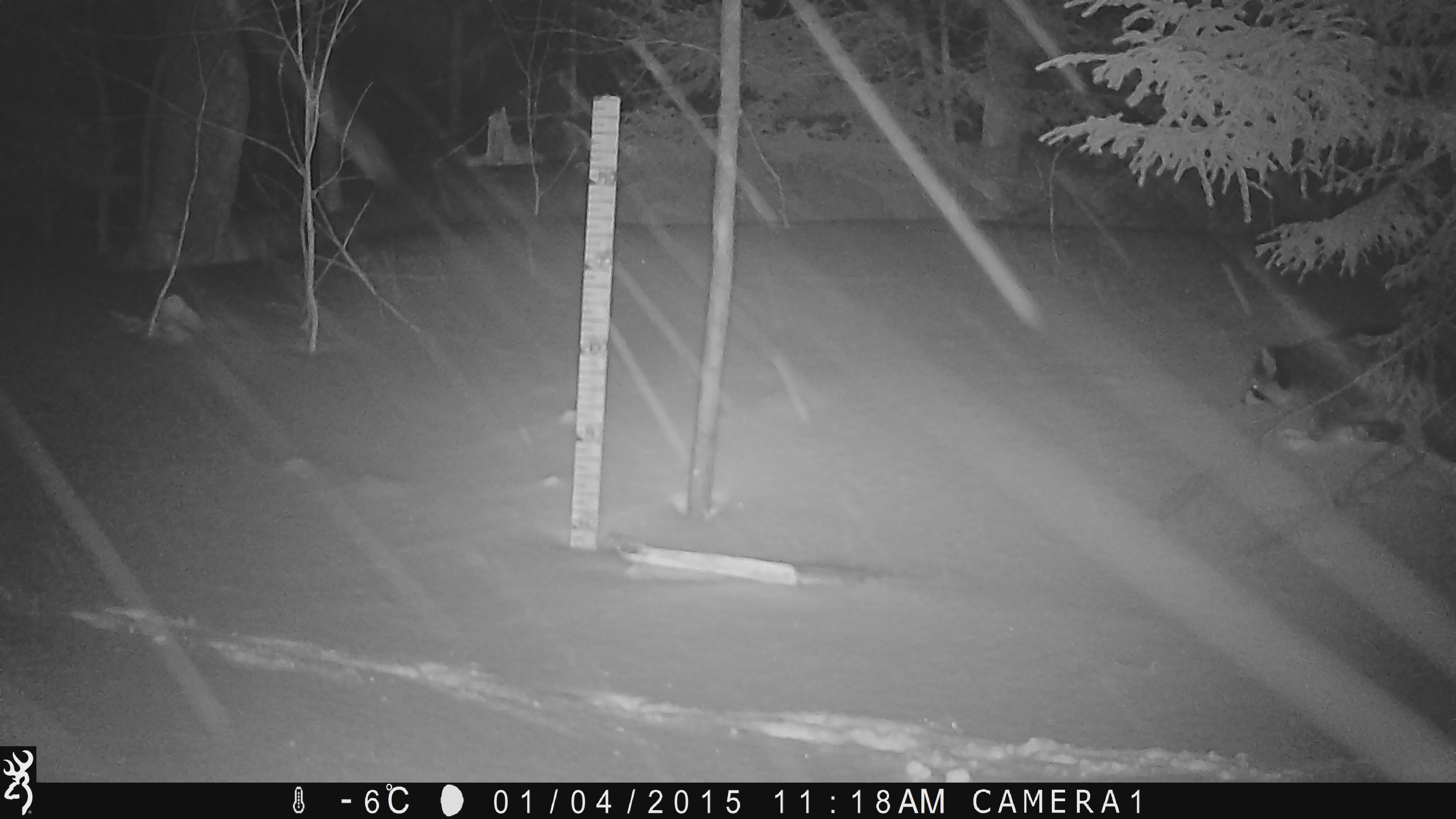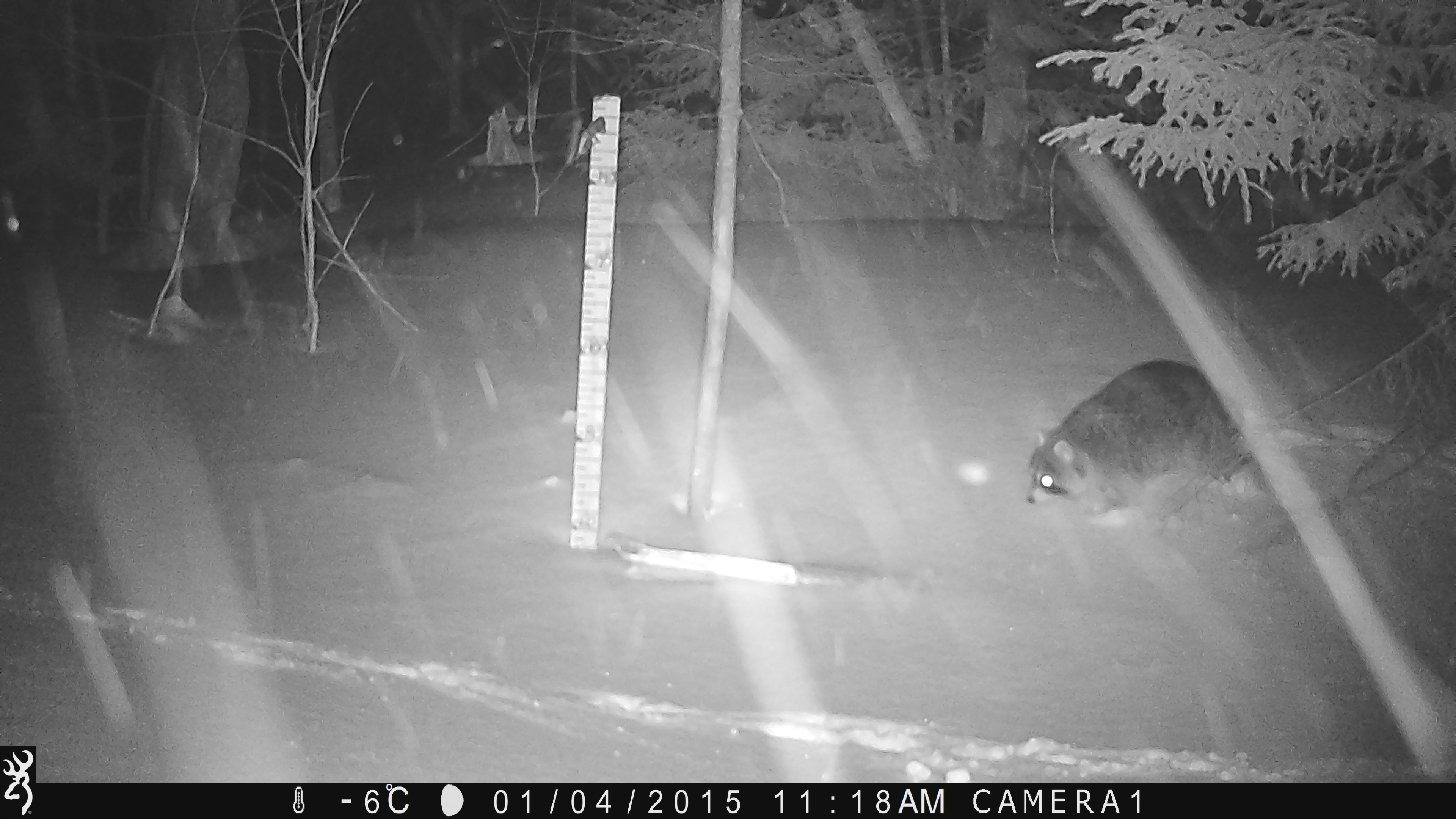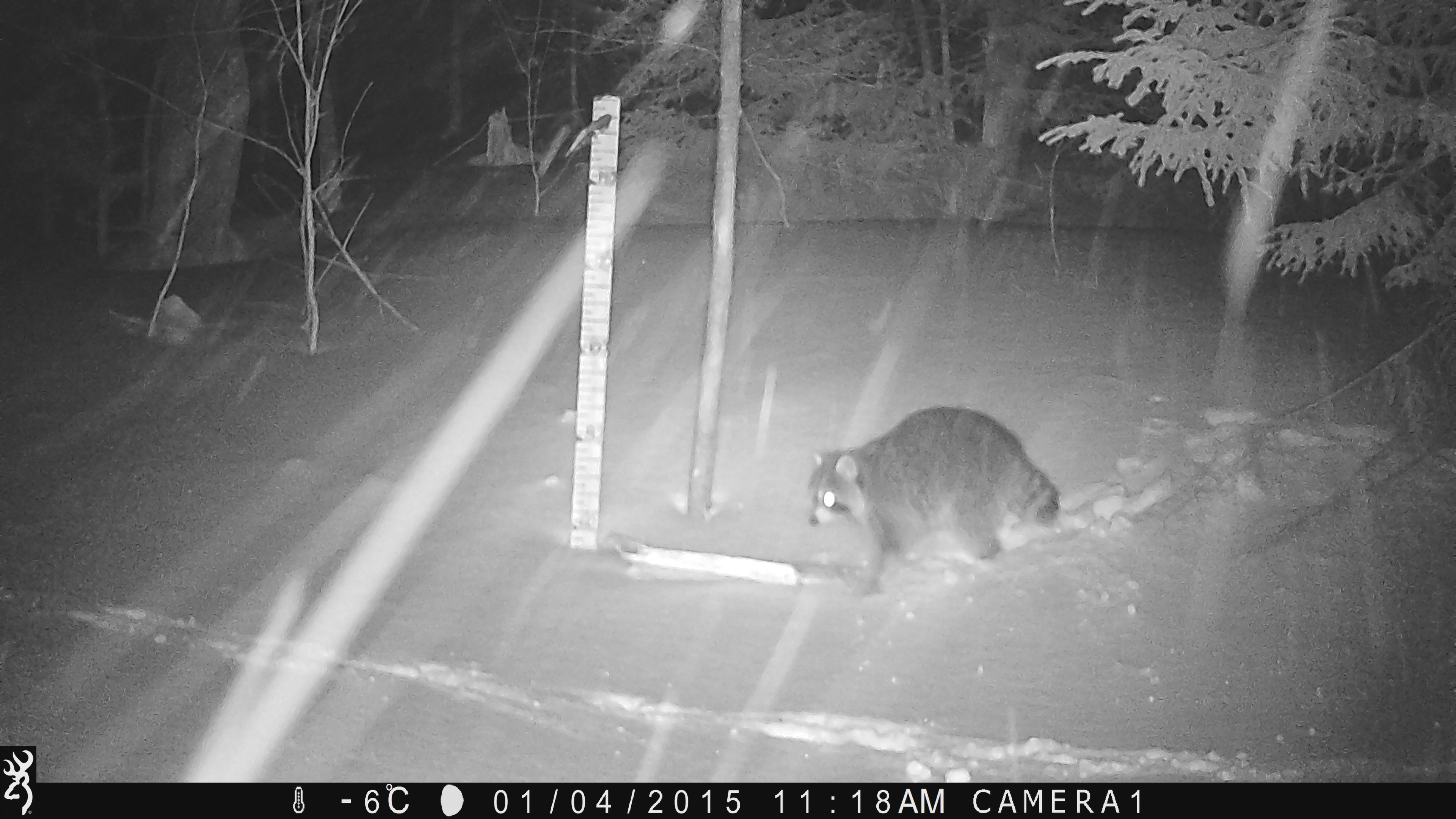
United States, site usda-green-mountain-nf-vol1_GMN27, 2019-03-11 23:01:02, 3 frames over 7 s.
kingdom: Animalia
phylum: Chordata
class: Mammalia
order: Carnivora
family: Procyonidae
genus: Procyon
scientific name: Procyon lotor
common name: raccoon